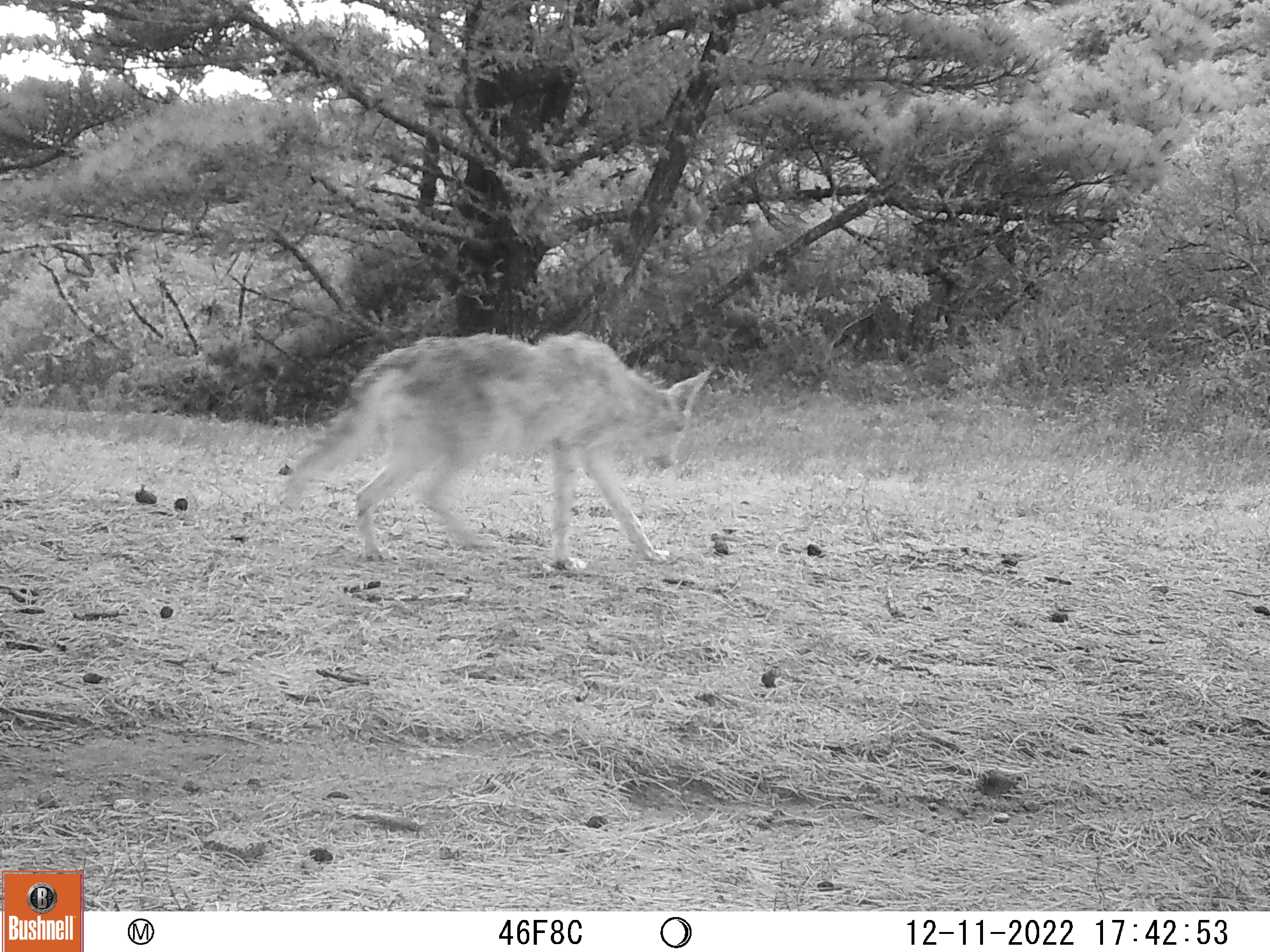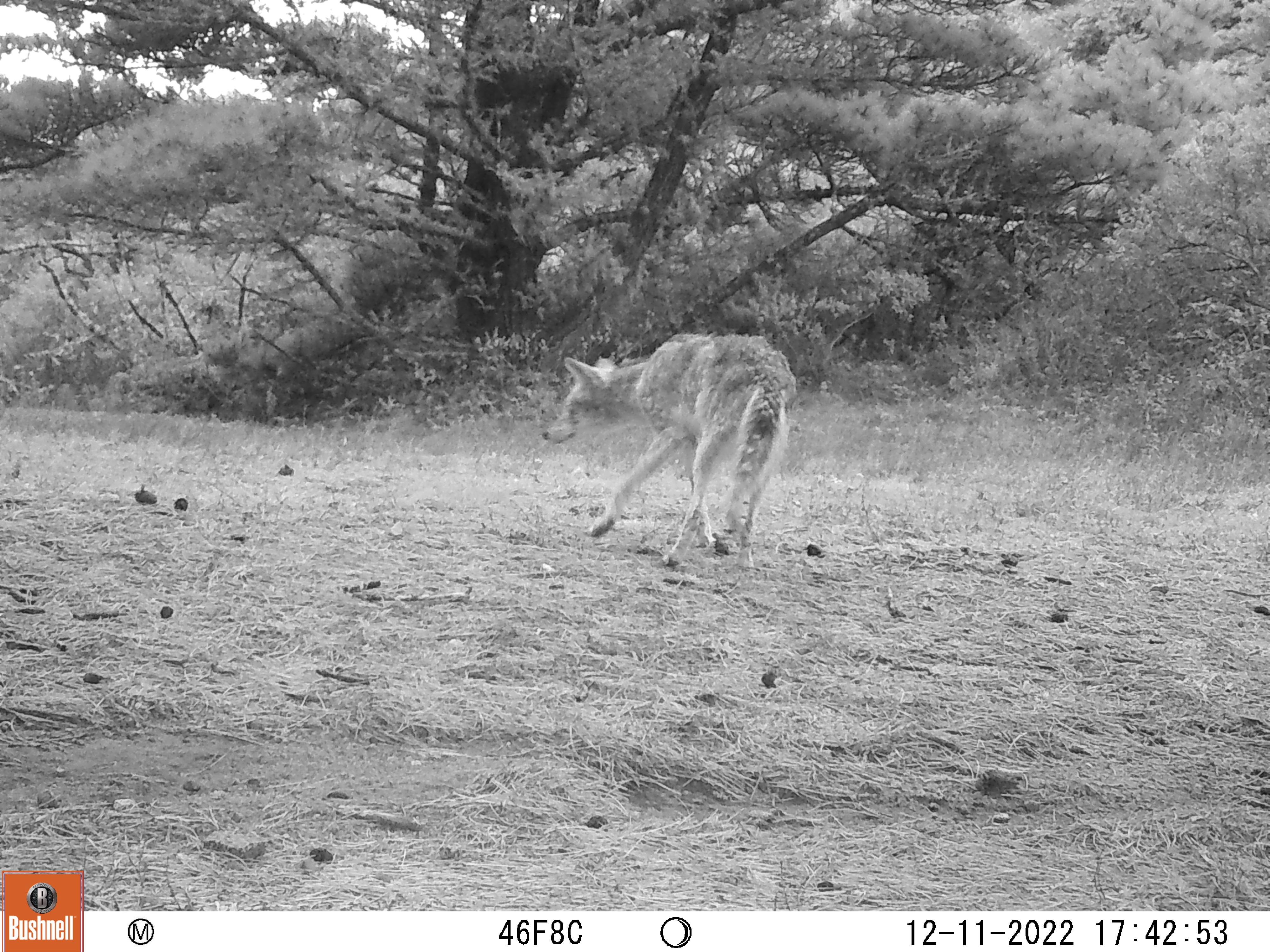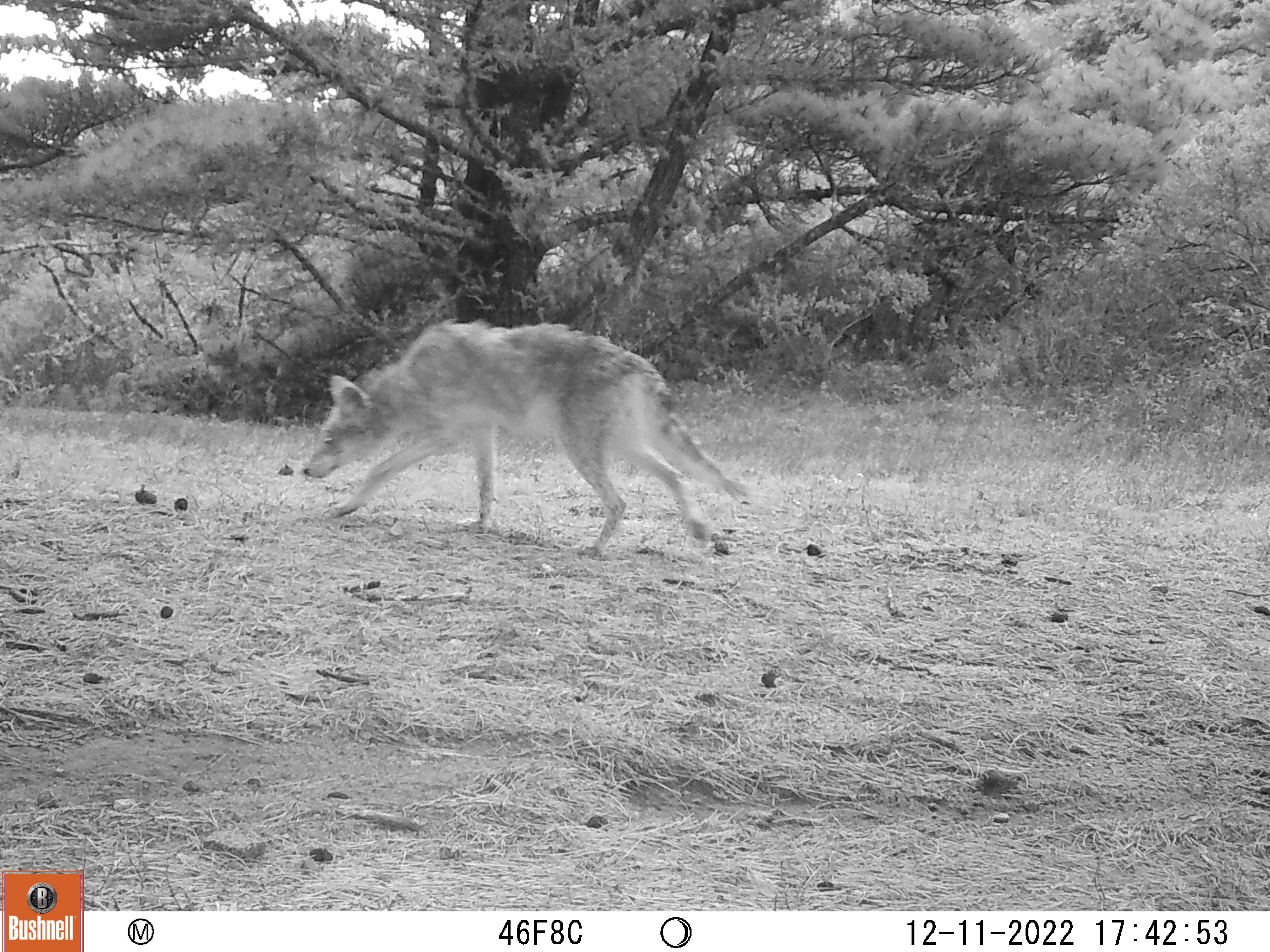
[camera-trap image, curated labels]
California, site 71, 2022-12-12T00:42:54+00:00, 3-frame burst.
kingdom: Animalia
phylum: Chordata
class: Mammalia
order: Carnivora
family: Canidae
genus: Canis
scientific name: Canis latrans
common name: coyote